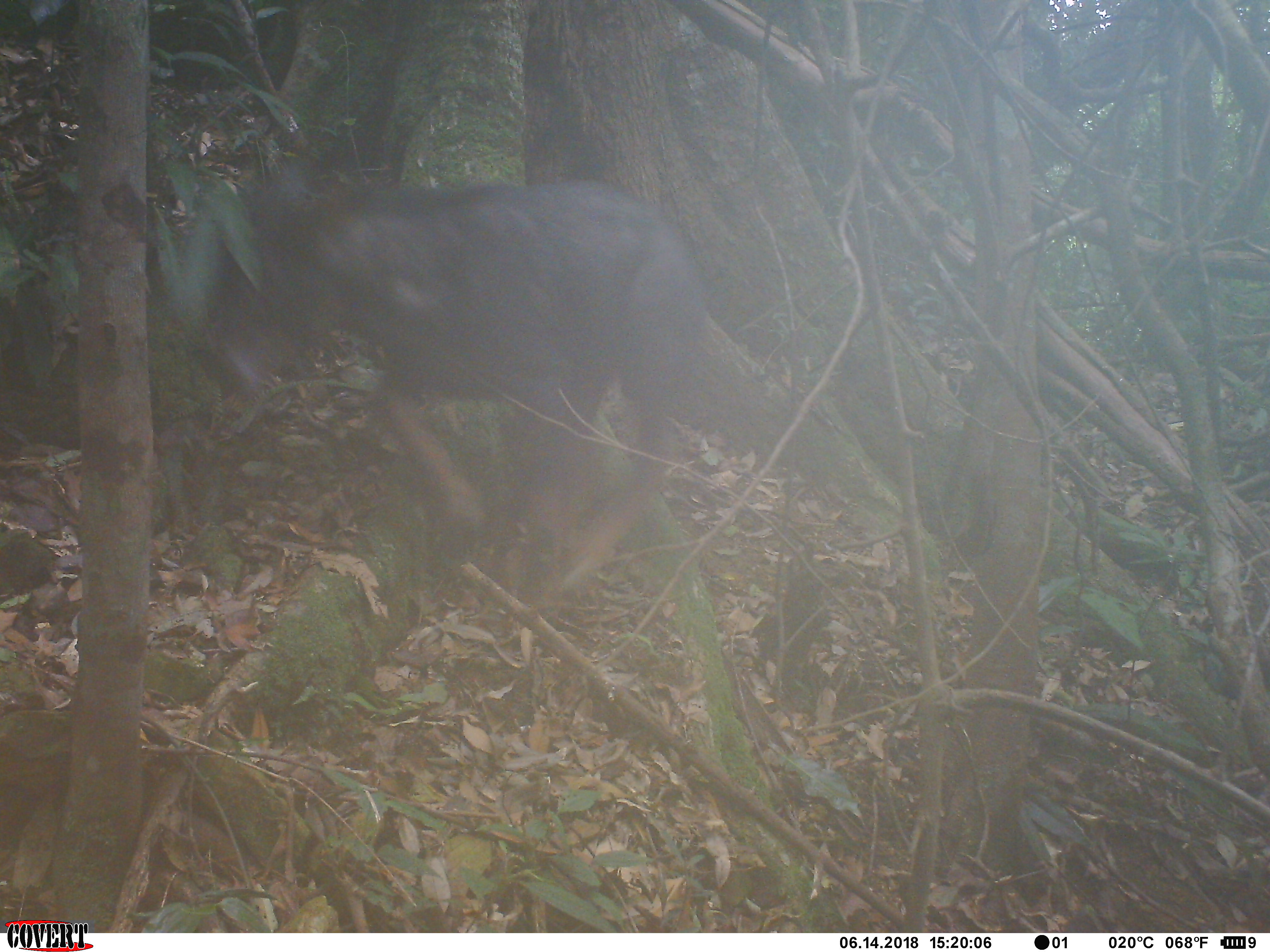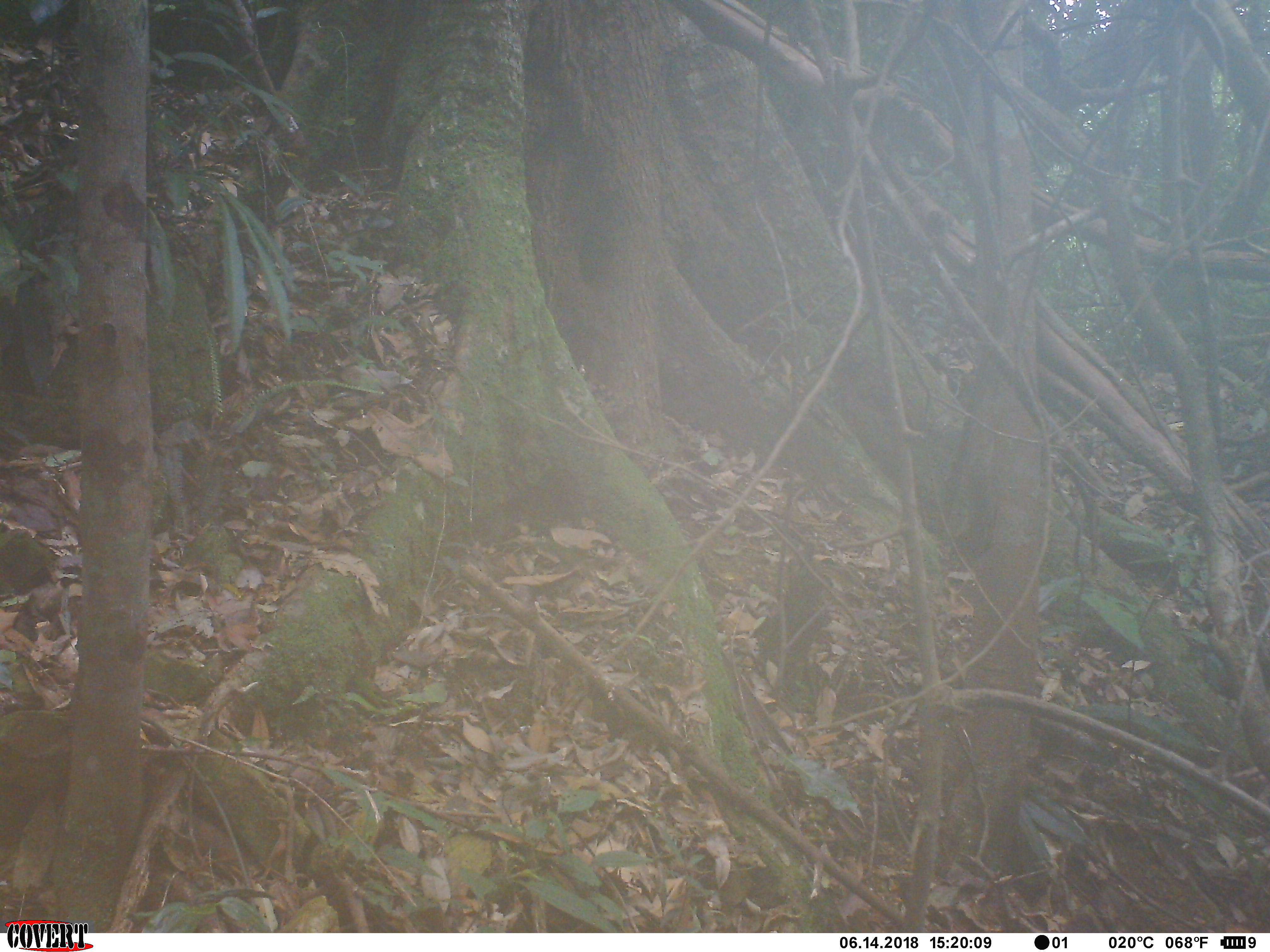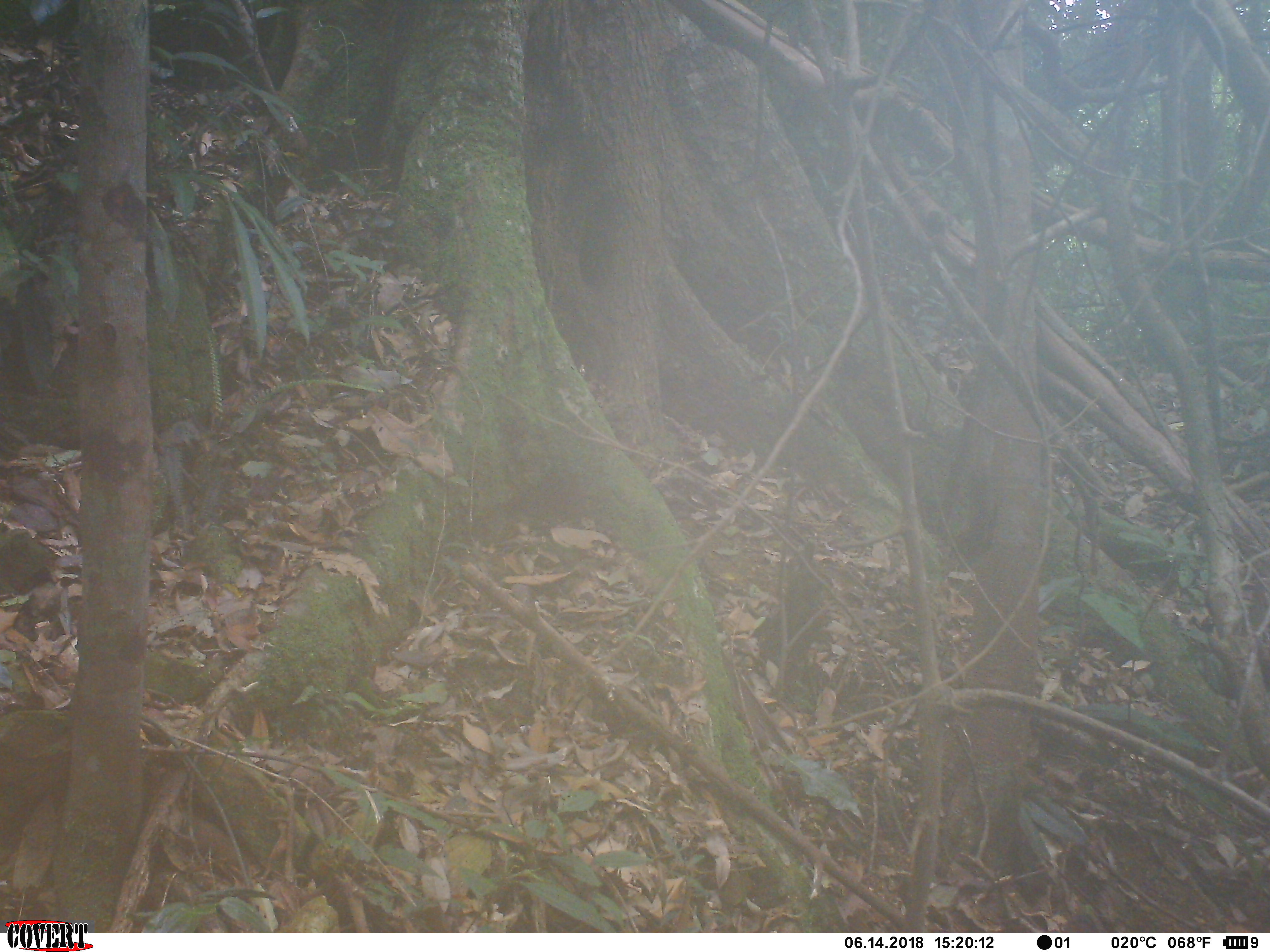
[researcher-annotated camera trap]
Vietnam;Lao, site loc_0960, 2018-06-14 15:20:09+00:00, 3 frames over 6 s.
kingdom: Animalia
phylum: Chordata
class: Mammalia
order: Artiodactyla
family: Bovidae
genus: Capricornis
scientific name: Capricornis sumatraensis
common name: chinese serow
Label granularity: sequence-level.